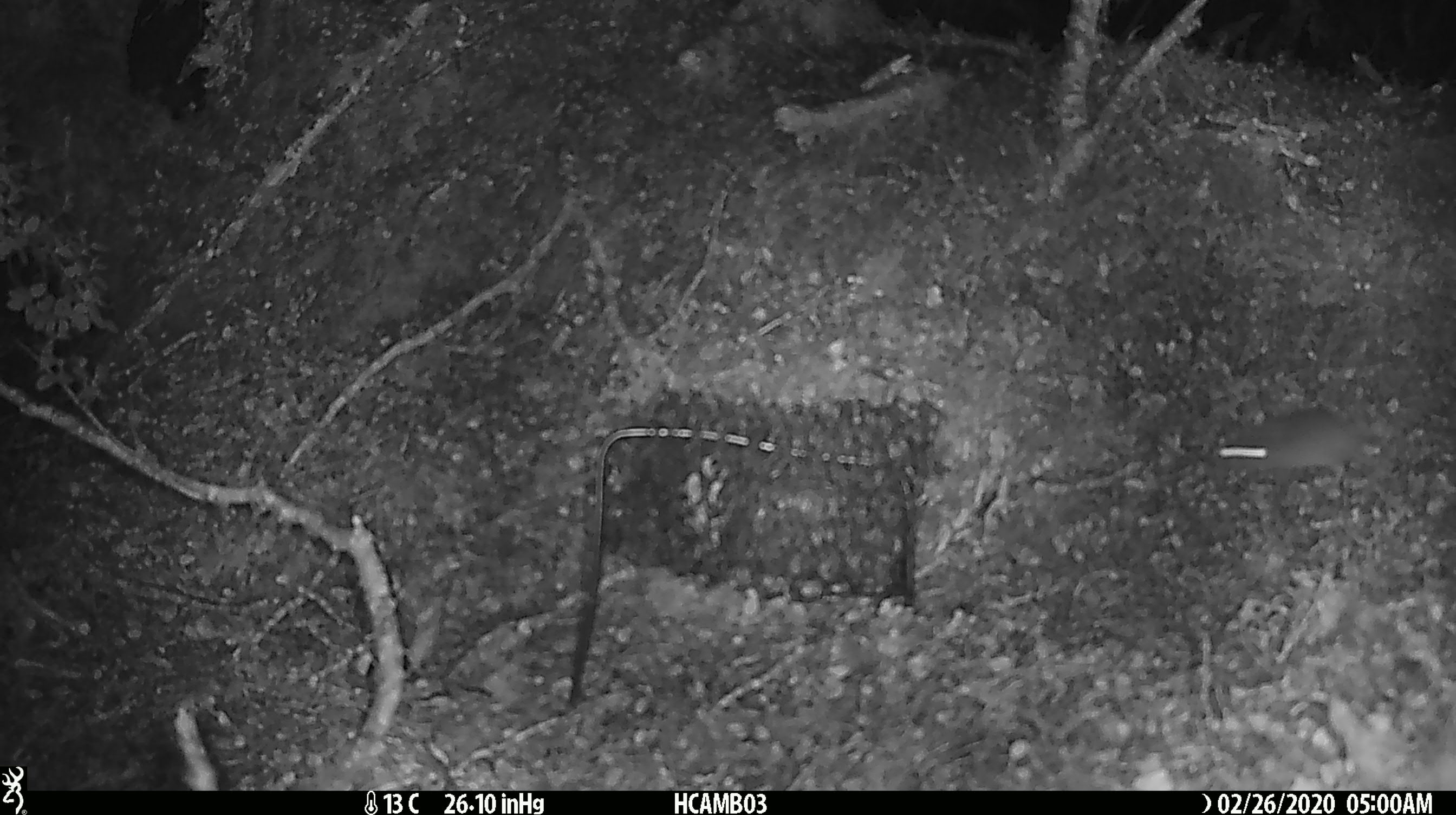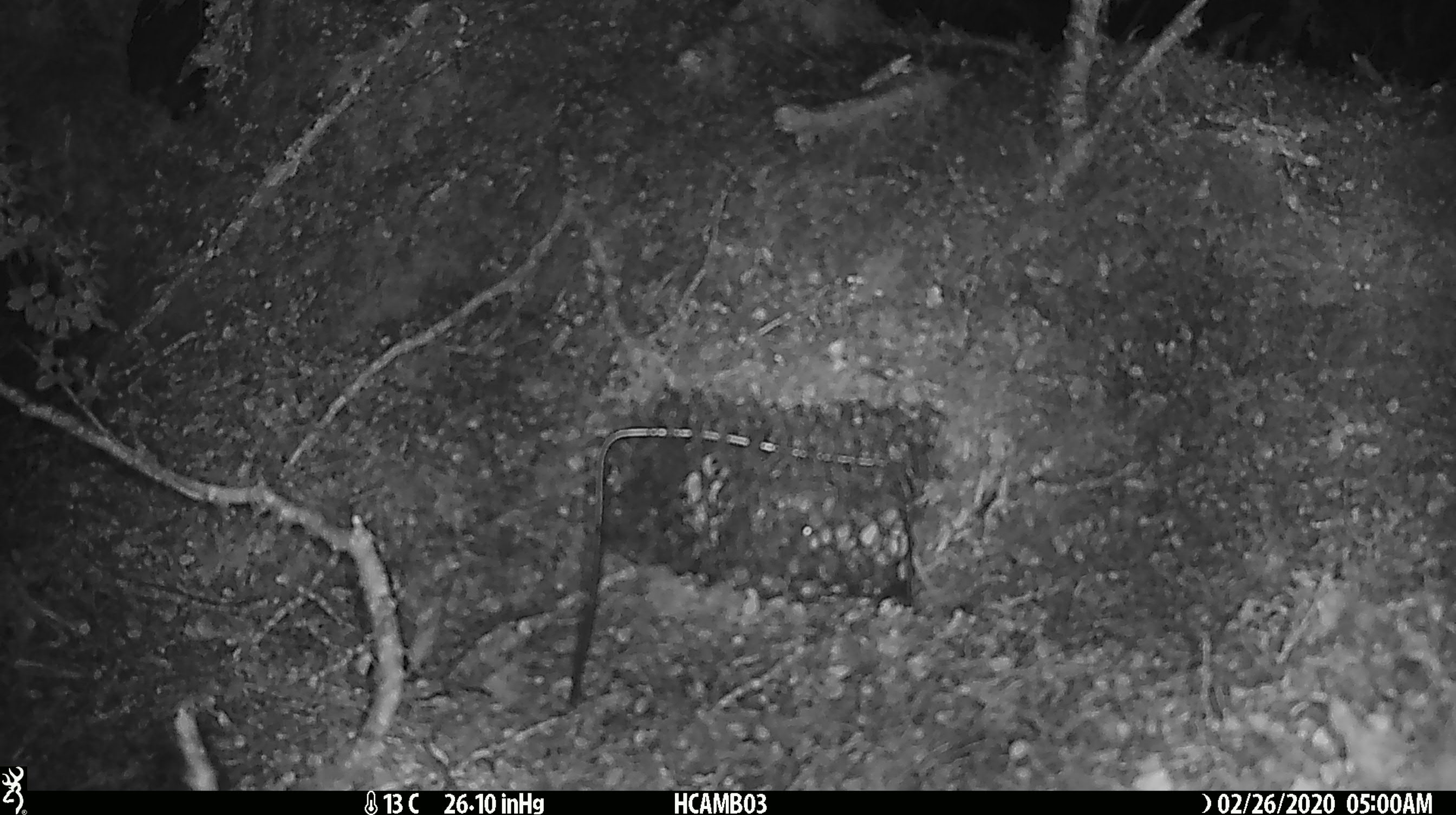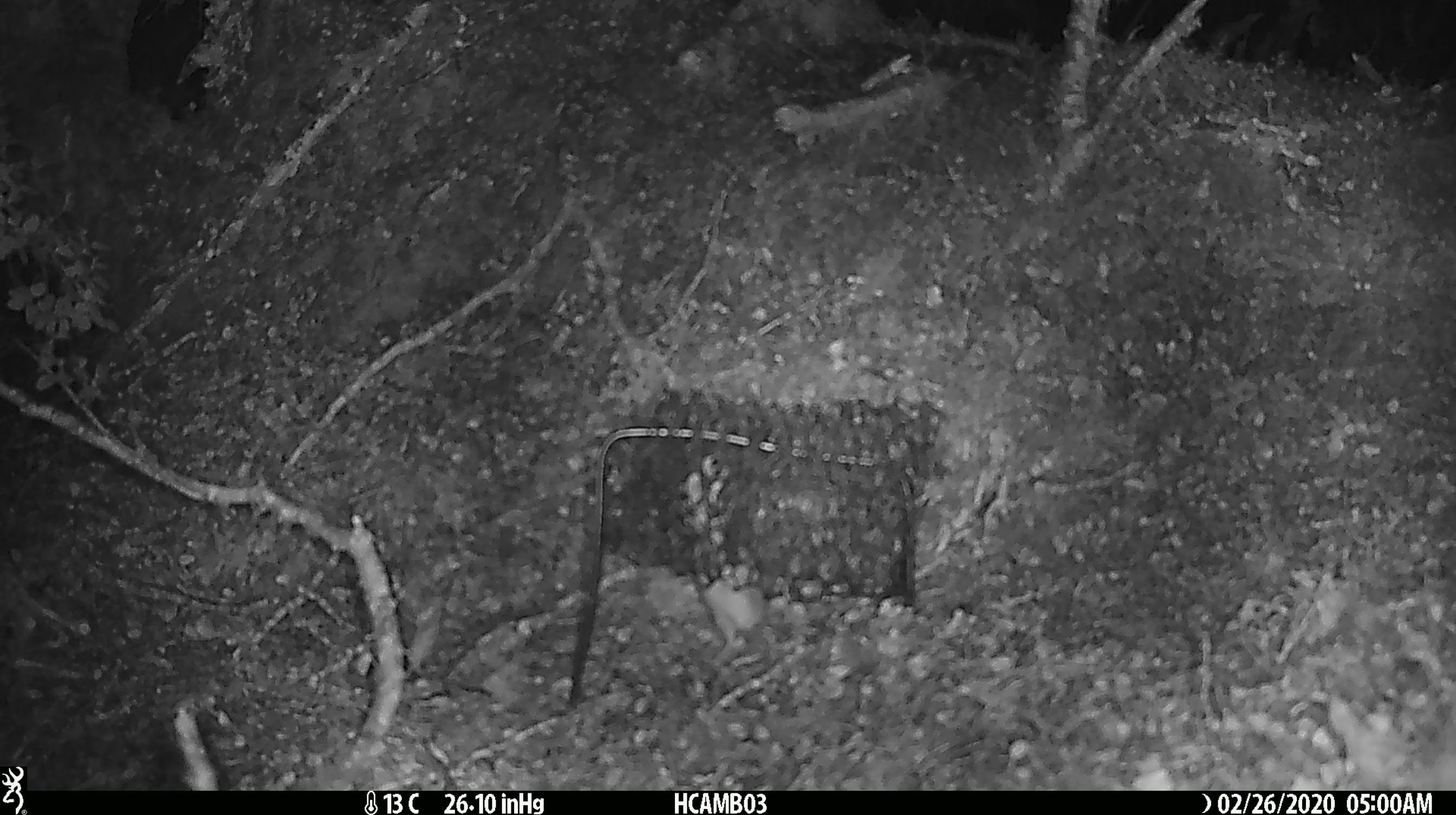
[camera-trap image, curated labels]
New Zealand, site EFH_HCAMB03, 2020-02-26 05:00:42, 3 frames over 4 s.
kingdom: Animalia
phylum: Chordata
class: Mammalia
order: Rodentia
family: Muridae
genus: Mus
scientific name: Mus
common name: mouse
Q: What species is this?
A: Mouse (Mus).